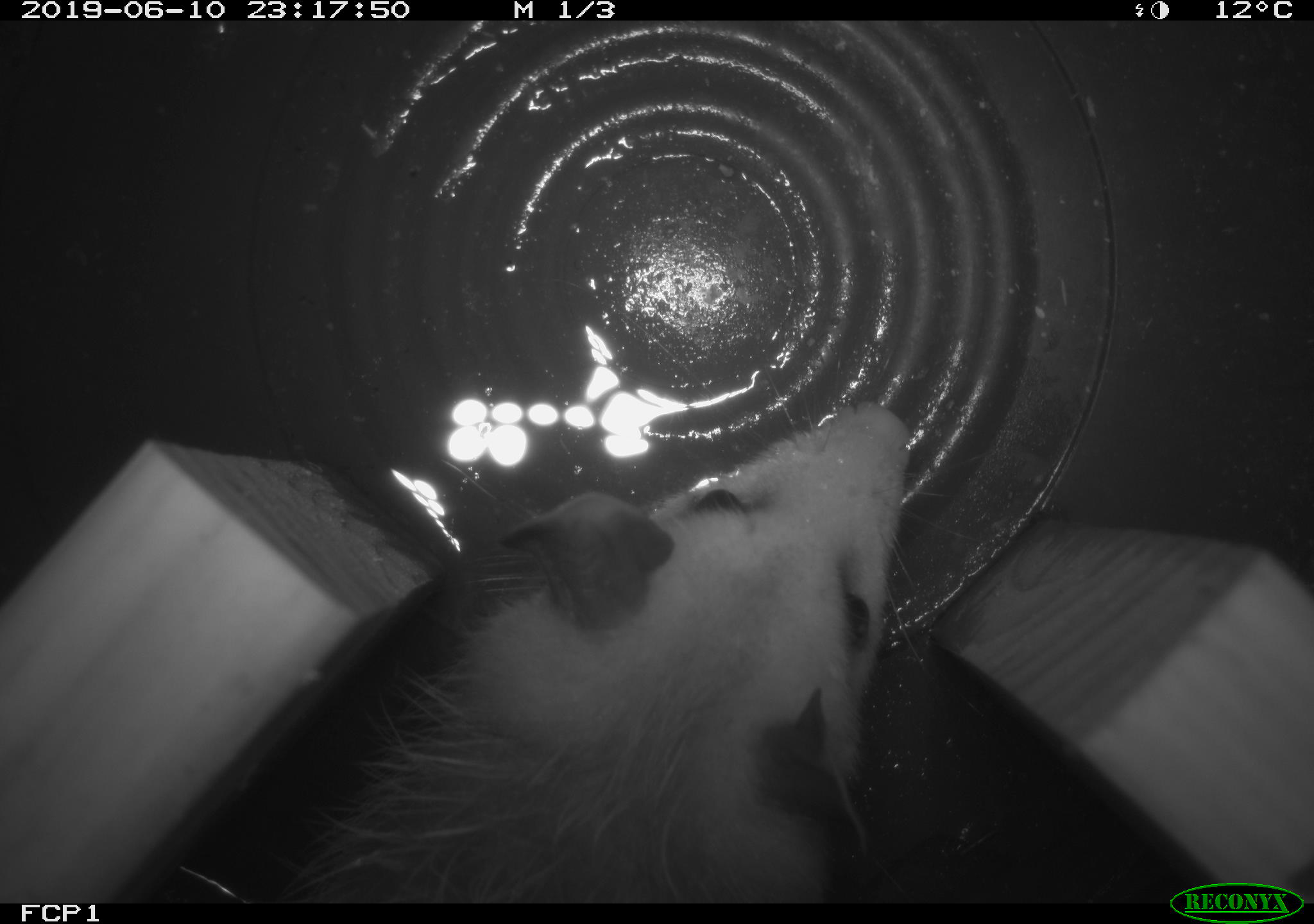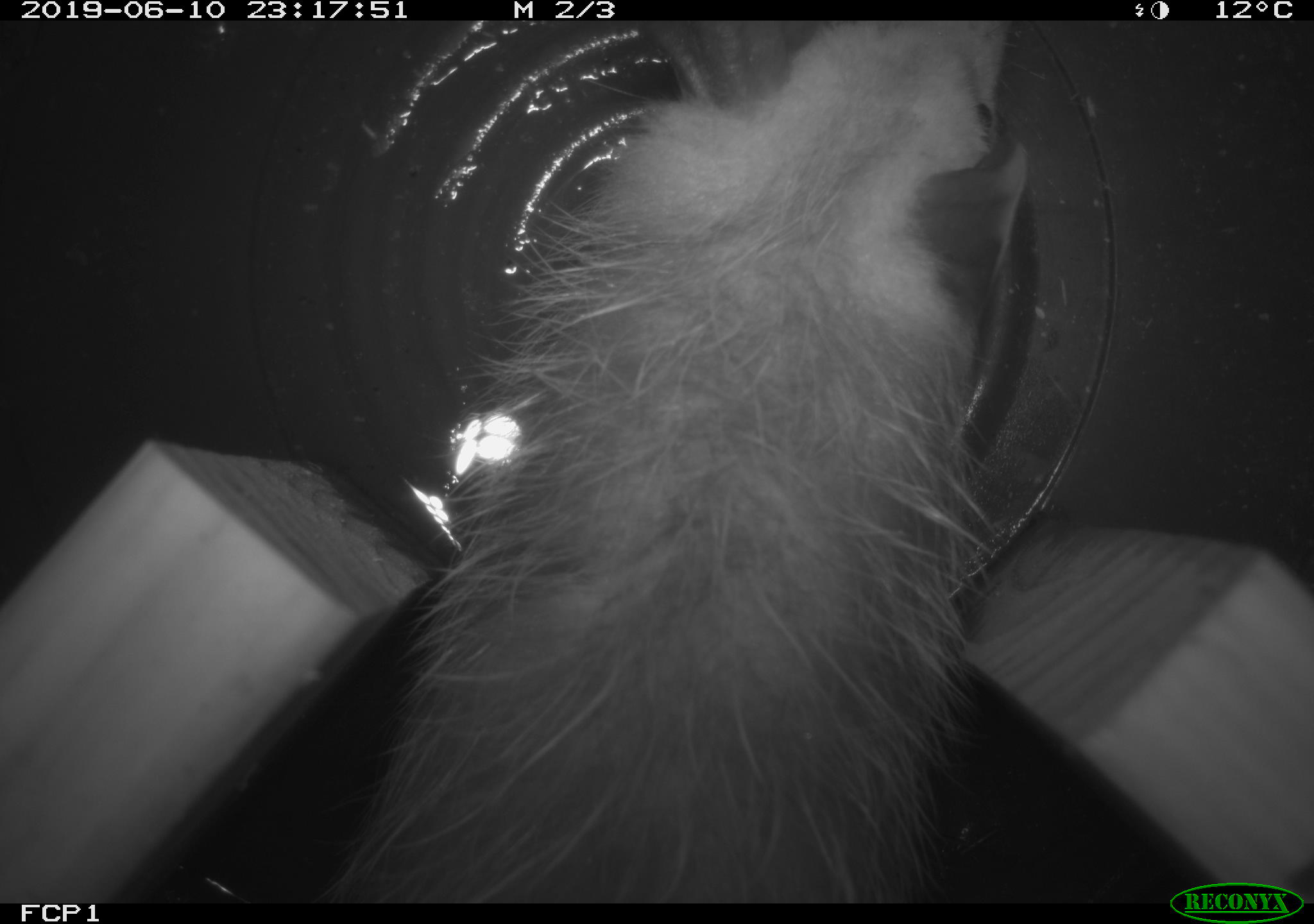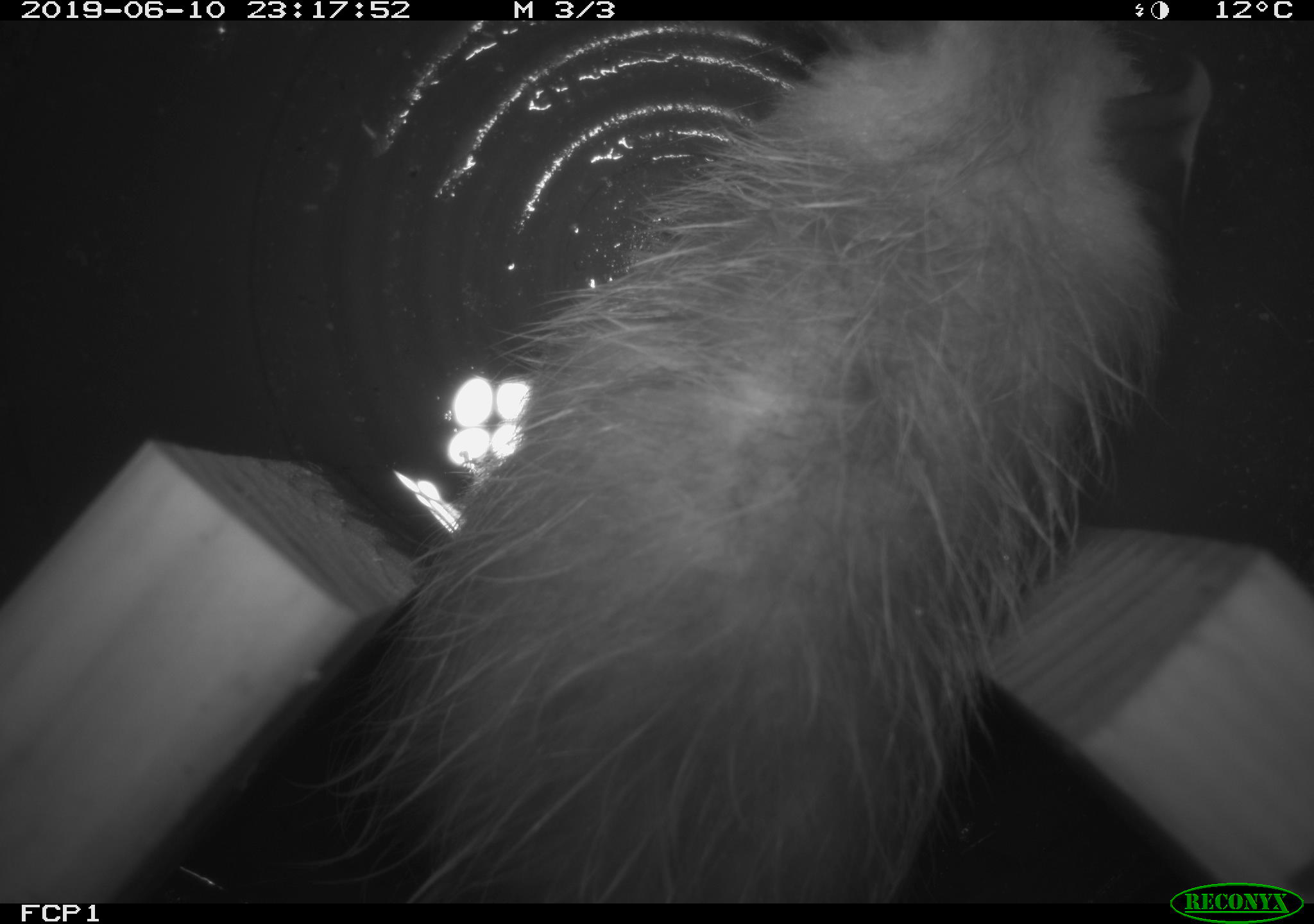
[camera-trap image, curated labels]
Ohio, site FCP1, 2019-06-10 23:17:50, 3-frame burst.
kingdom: Animalia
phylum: Chordata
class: Mammalia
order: Didelphimorphia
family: Didelphidae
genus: Didelphis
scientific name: Didelphis virginiana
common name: virginia opossum